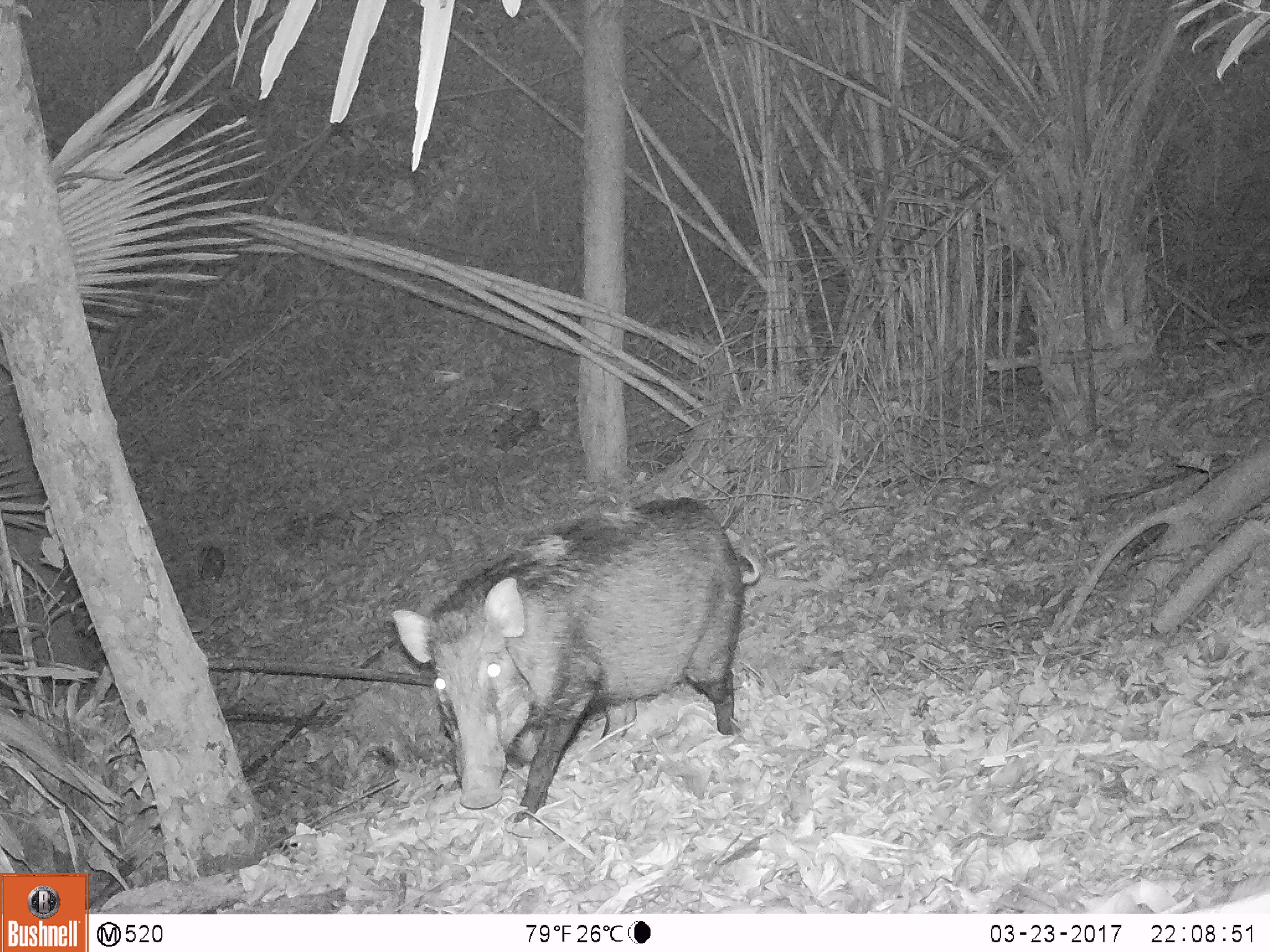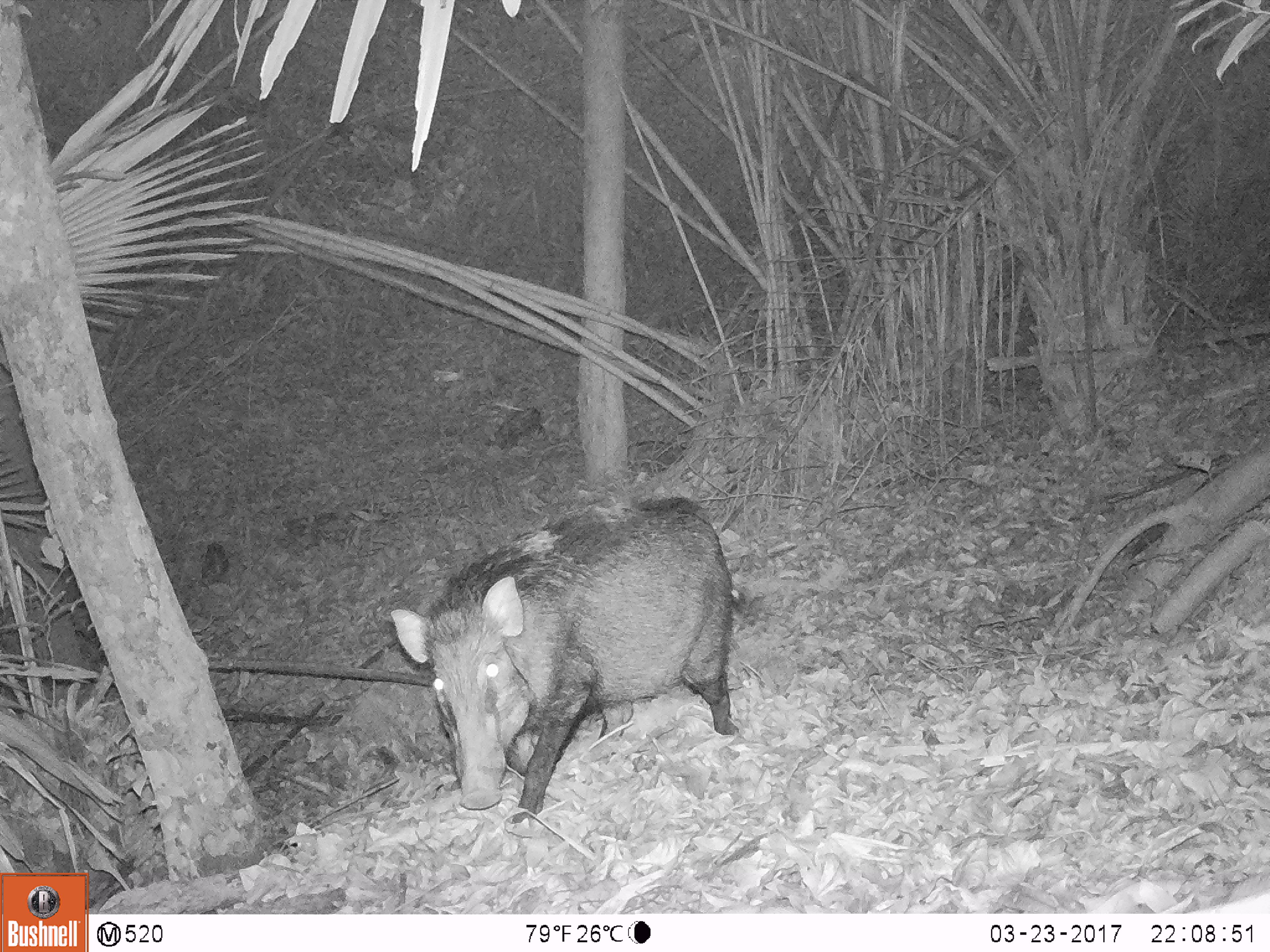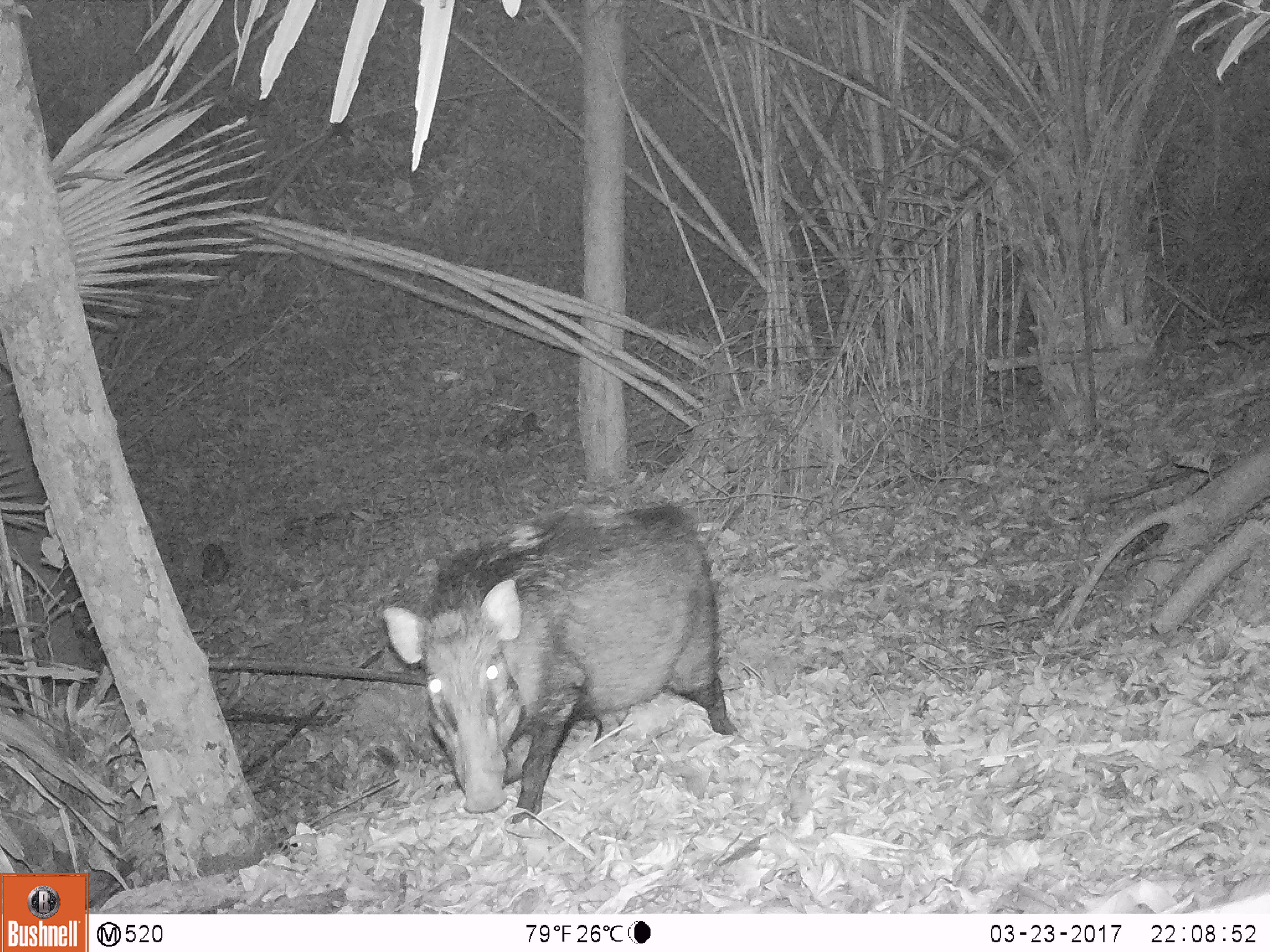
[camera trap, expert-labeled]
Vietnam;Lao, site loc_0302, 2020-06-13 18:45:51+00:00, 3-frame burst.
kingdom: Animalia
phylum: Chordata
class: Mammalia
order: Artiodactyla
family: Suidae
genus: Sus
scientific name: Sus scrofa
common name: eurasian wild pig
Eurasian wild pig (Sus scrofa). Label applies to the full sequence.